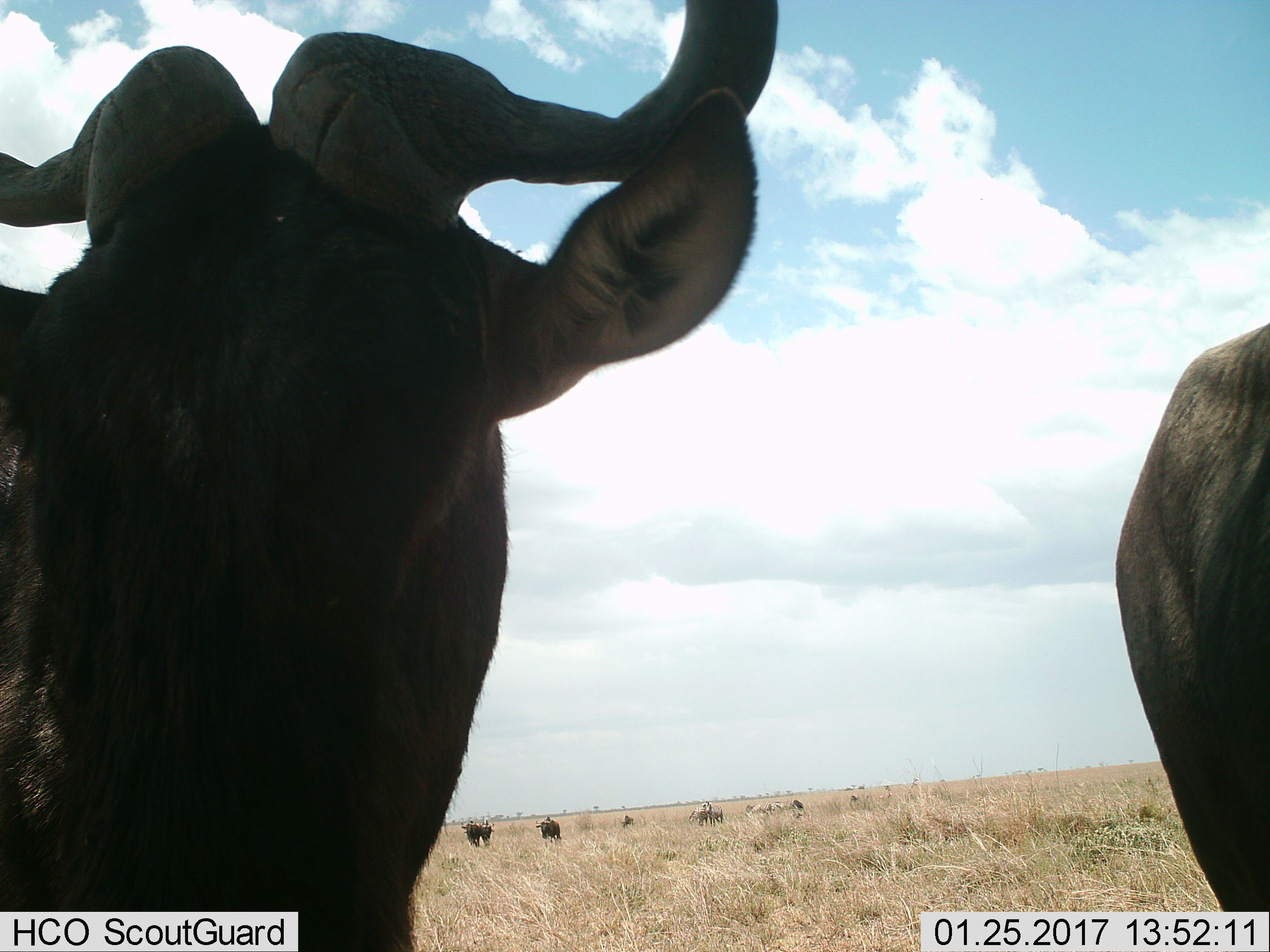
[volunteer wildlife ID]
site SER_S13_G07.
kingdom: Animalia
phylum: Chordata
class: Mammalia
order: Artiodactyla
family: Bovidae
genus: Connochaetes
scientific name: Connochaetes taurinus taurinus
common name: blue wildebeest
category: wildebeestblue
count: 5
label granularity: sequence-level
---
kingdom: Animalia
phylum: Chordata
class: Mammalia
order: Perissodactyla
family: Equidae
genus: Equus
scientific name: Equus quagga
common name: plains zebra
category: zebraplains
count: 4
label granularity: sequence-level